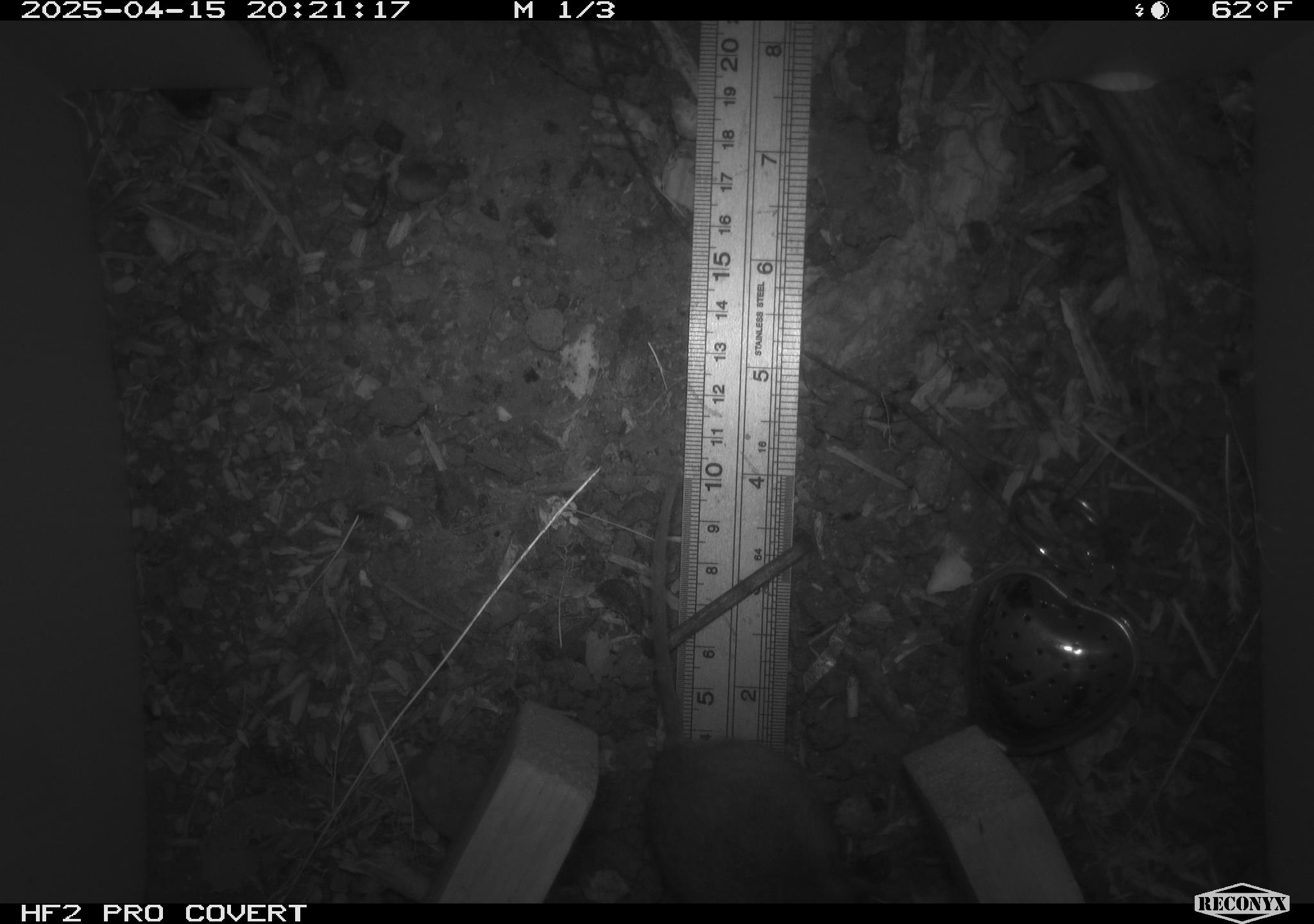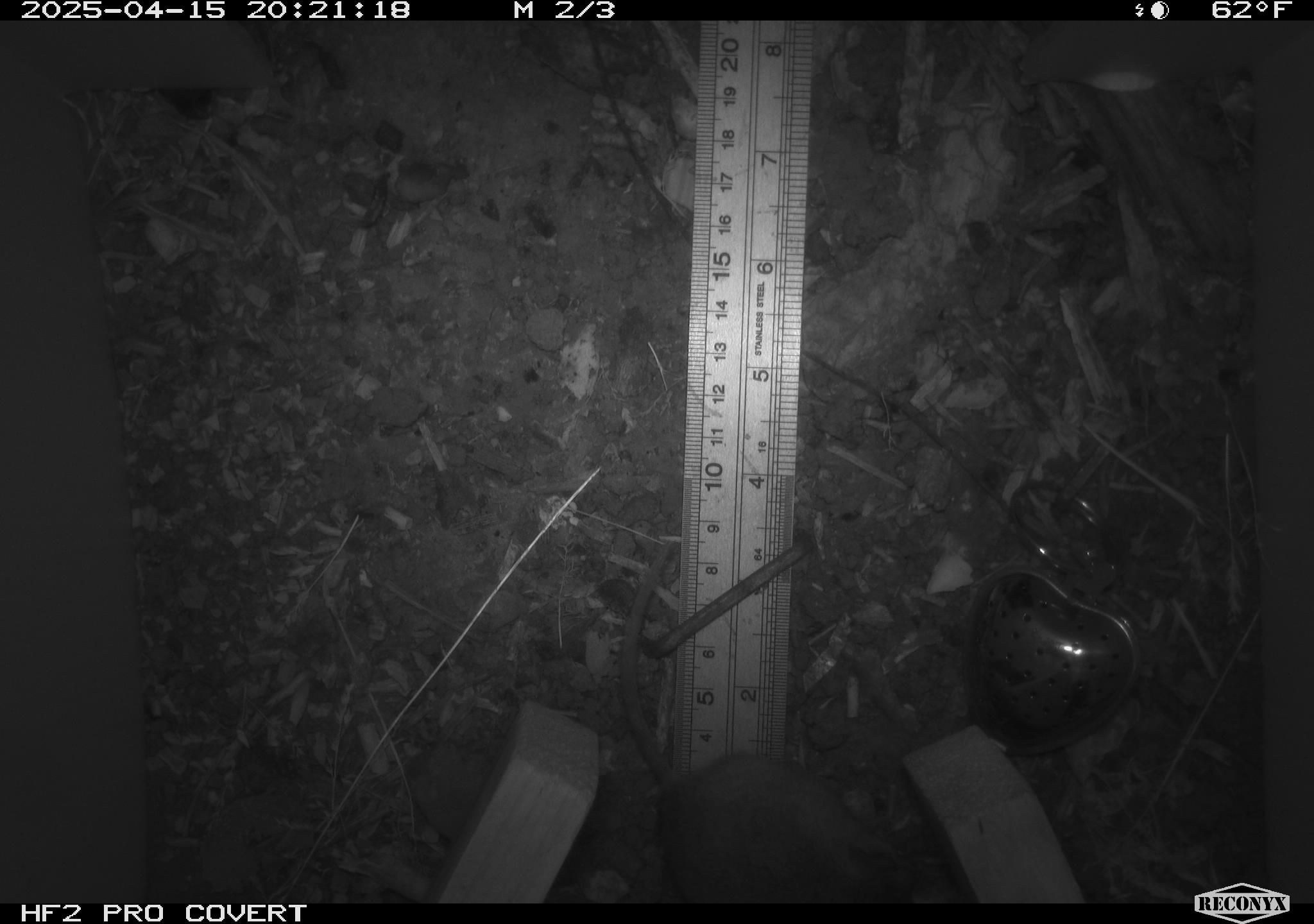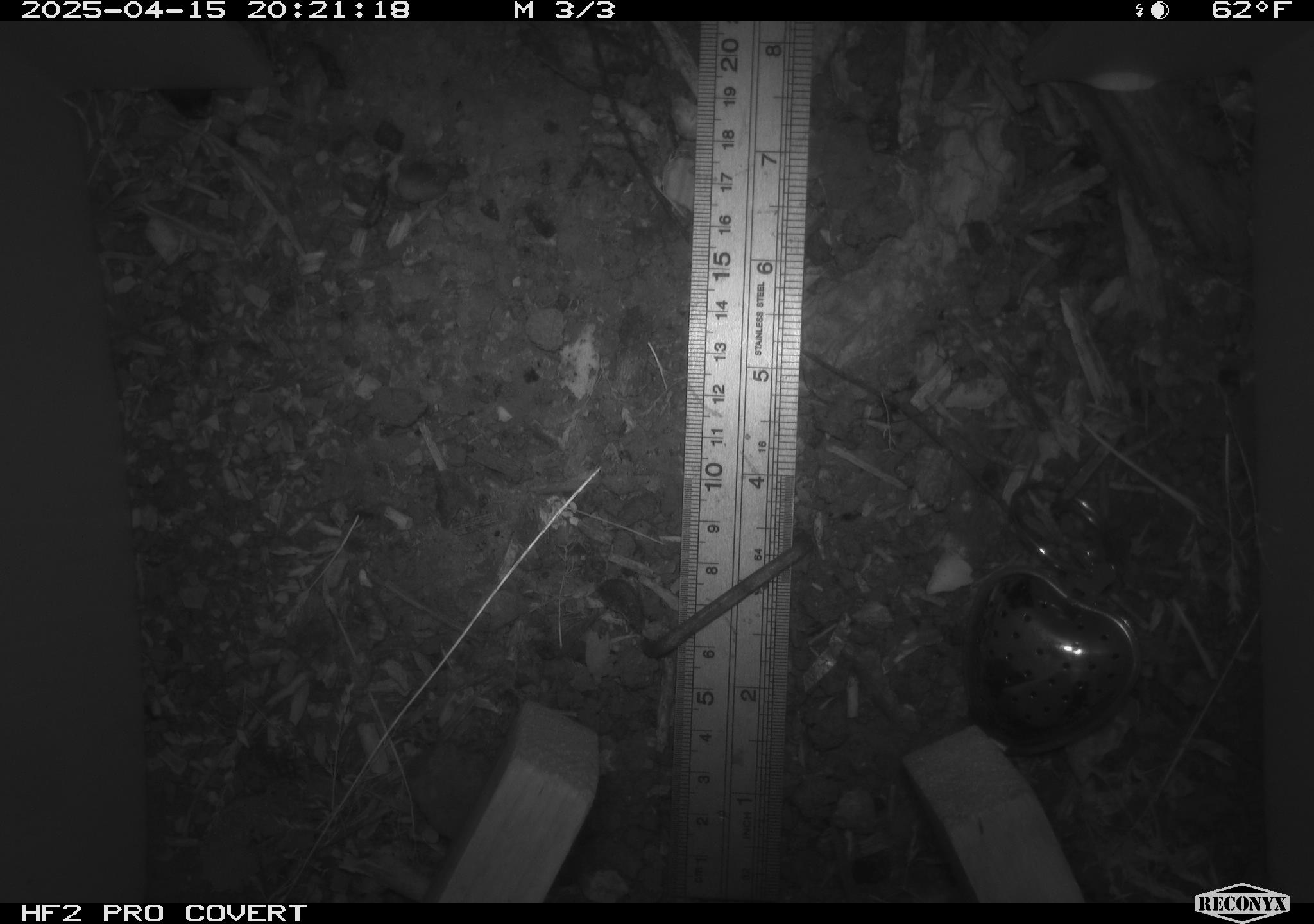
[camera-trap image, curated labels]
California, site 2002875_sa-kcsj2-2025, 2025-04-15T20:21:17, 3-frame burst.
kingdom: Animalia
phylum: Chordata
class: Mammalia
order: Rodentia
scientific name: Rodentia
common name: rodent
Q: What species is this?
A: Rodent (Rodentia).